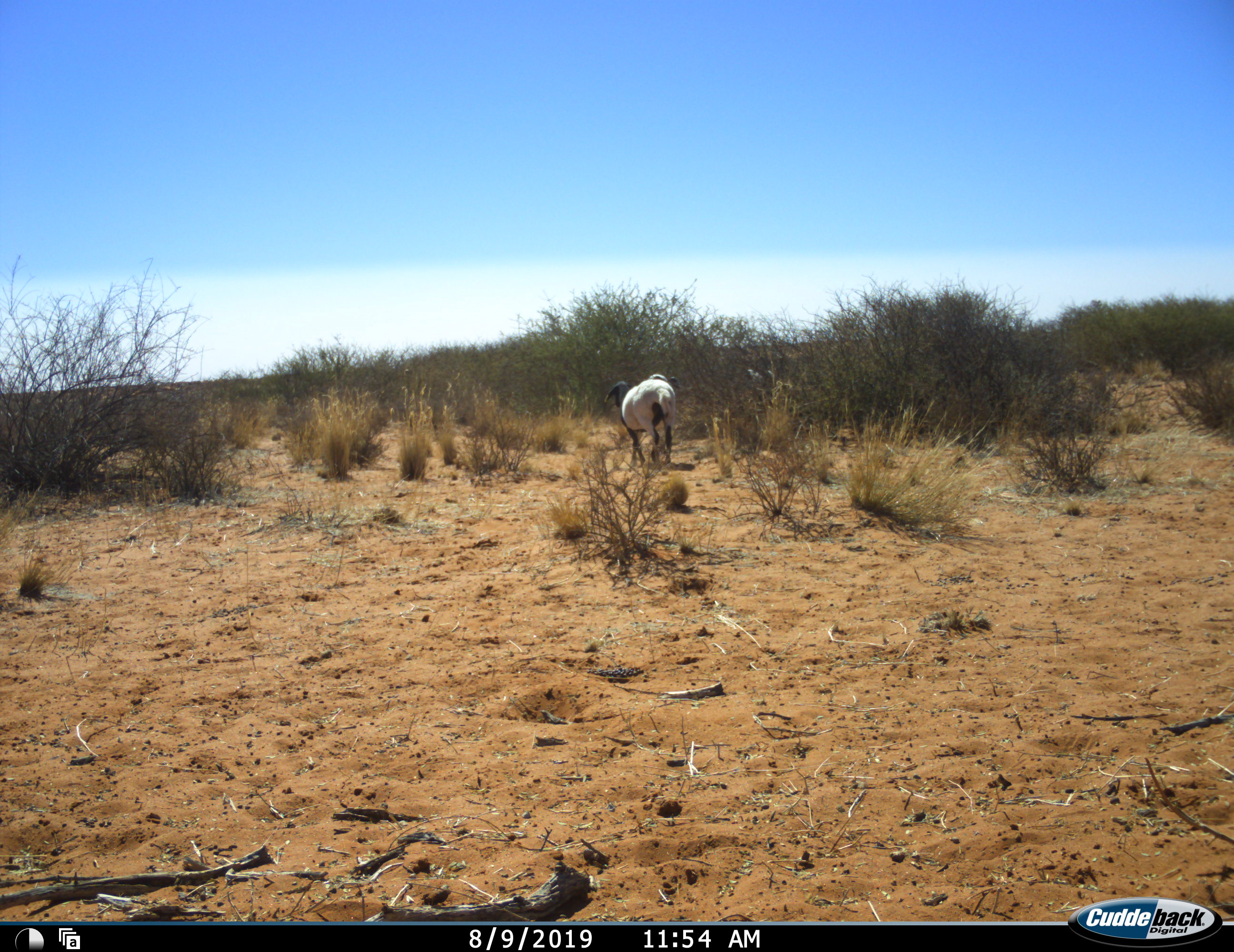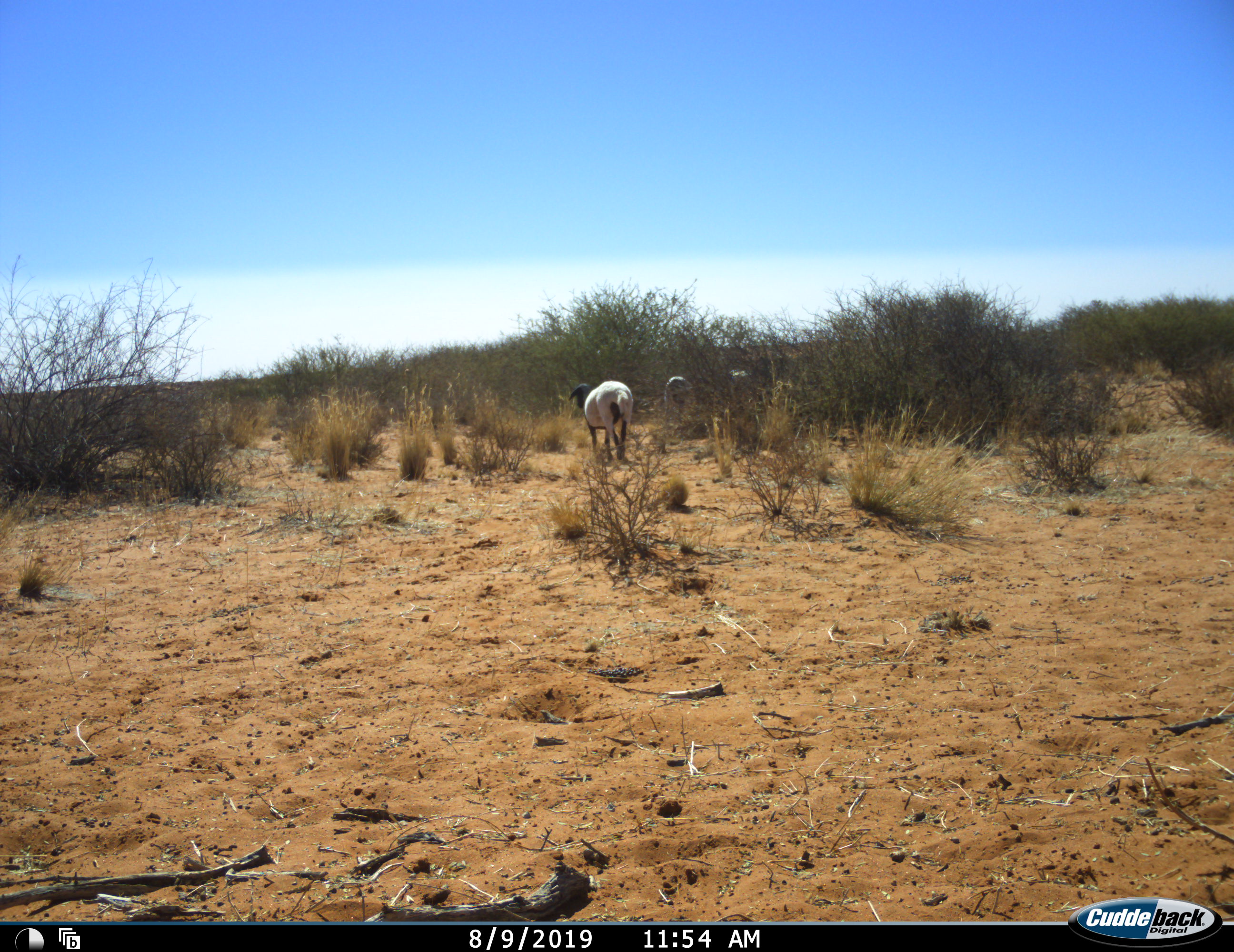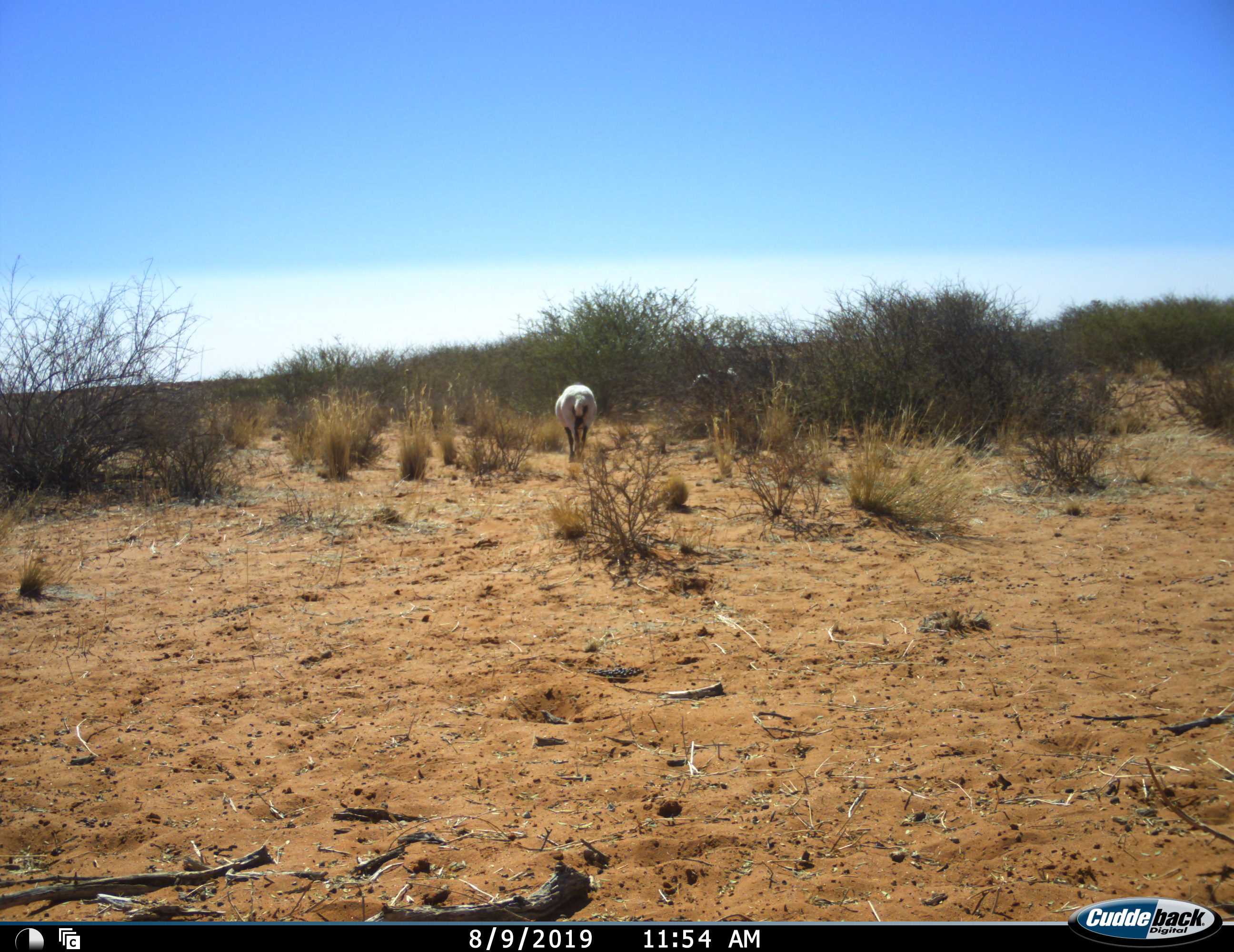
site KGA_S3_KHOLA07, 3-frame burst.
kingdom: Animalia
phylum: Chordata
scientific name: Vertebrata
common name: domestic animal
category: domesticanimal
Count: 3.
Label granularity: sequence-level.